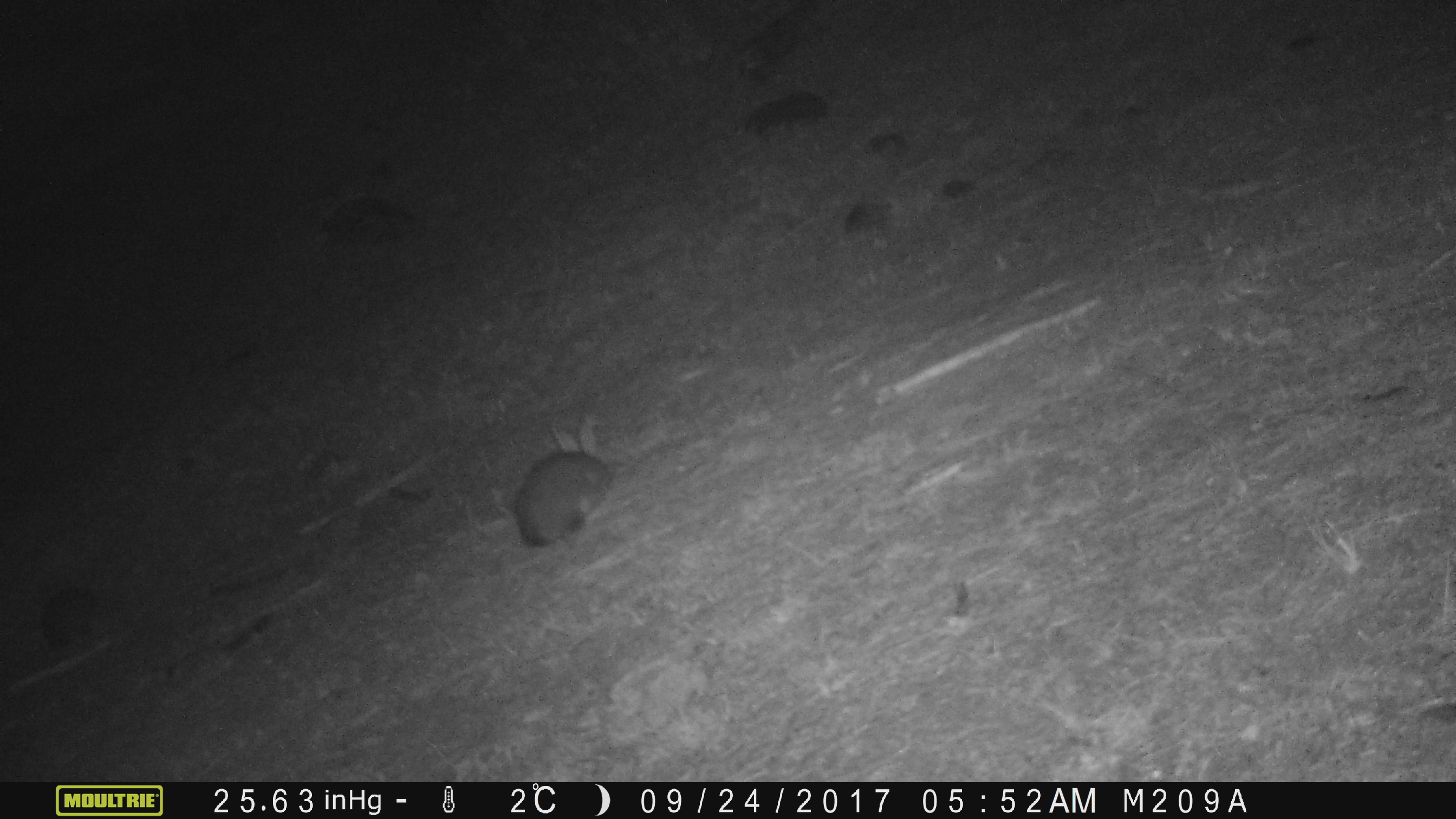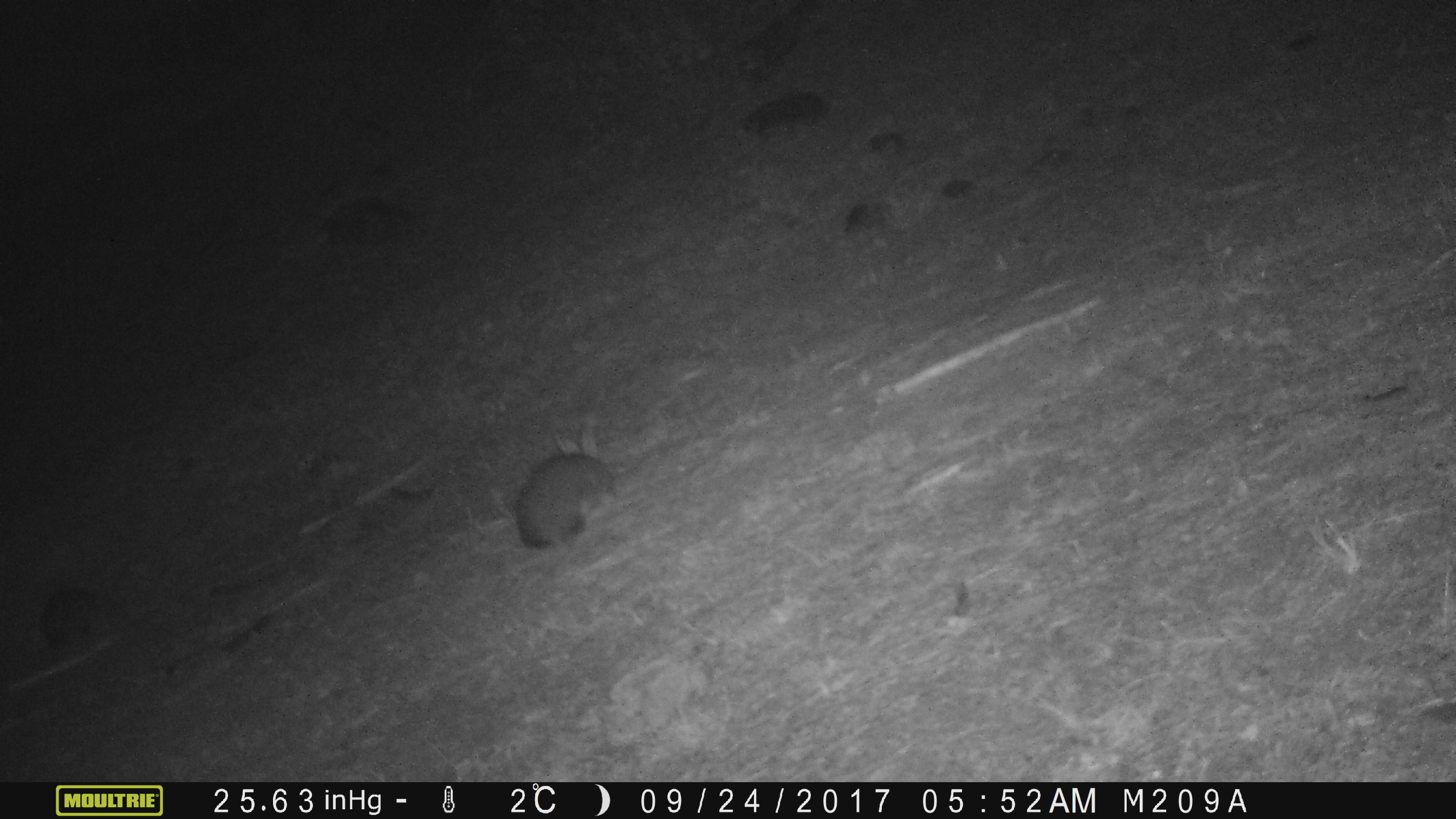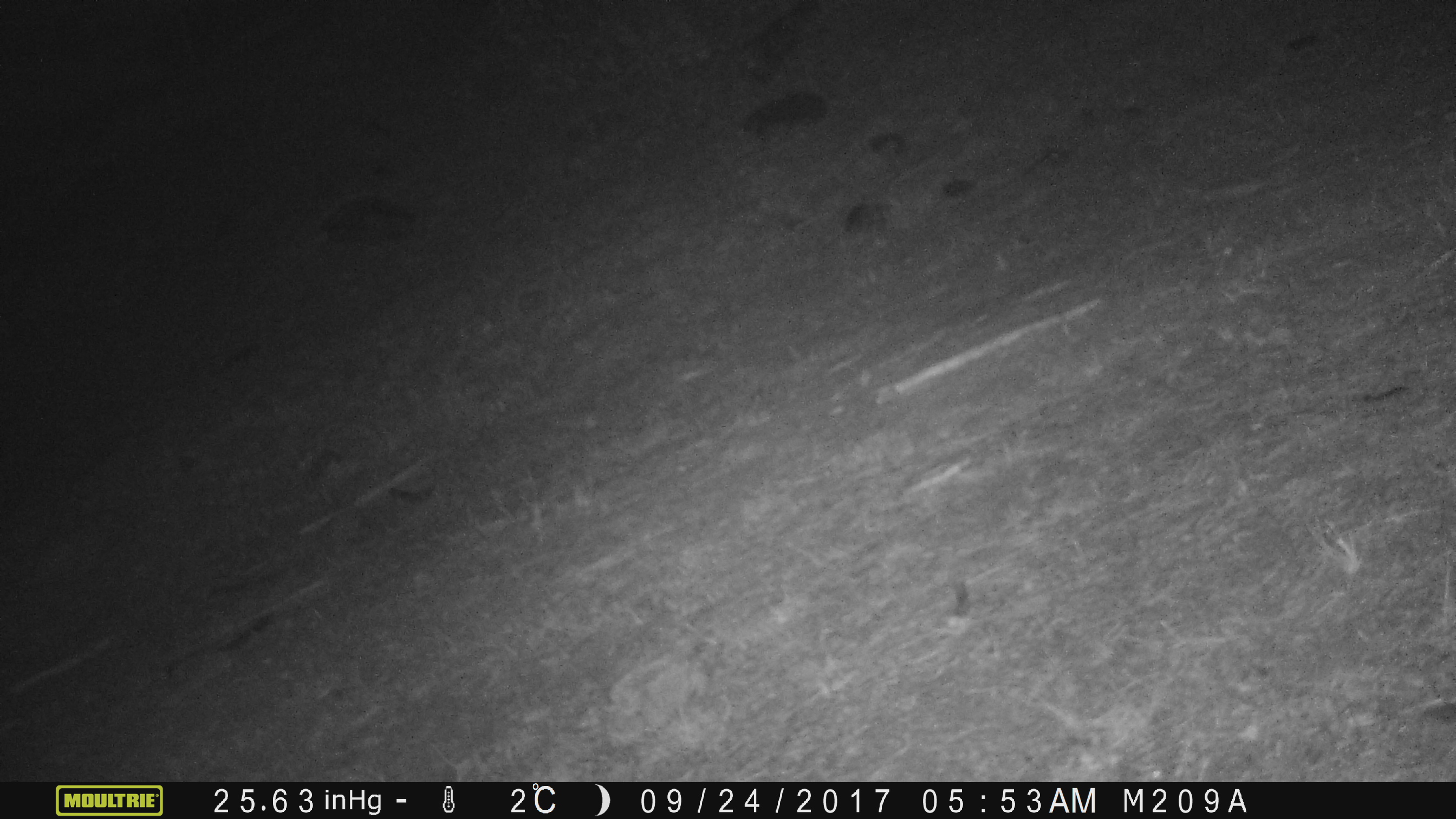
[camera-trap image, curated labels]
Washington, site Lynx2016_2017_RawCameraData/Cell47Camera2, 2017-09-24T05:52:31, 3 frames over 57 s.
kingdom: Animalia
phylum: Chordata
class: Mammalia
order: Lagomorpha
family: Leporidae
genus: Lepus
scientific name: Lepus americanus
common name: snowshoe hare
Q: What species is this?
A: Lepus americanus (snowshoe hare).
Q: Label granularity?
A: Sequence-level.